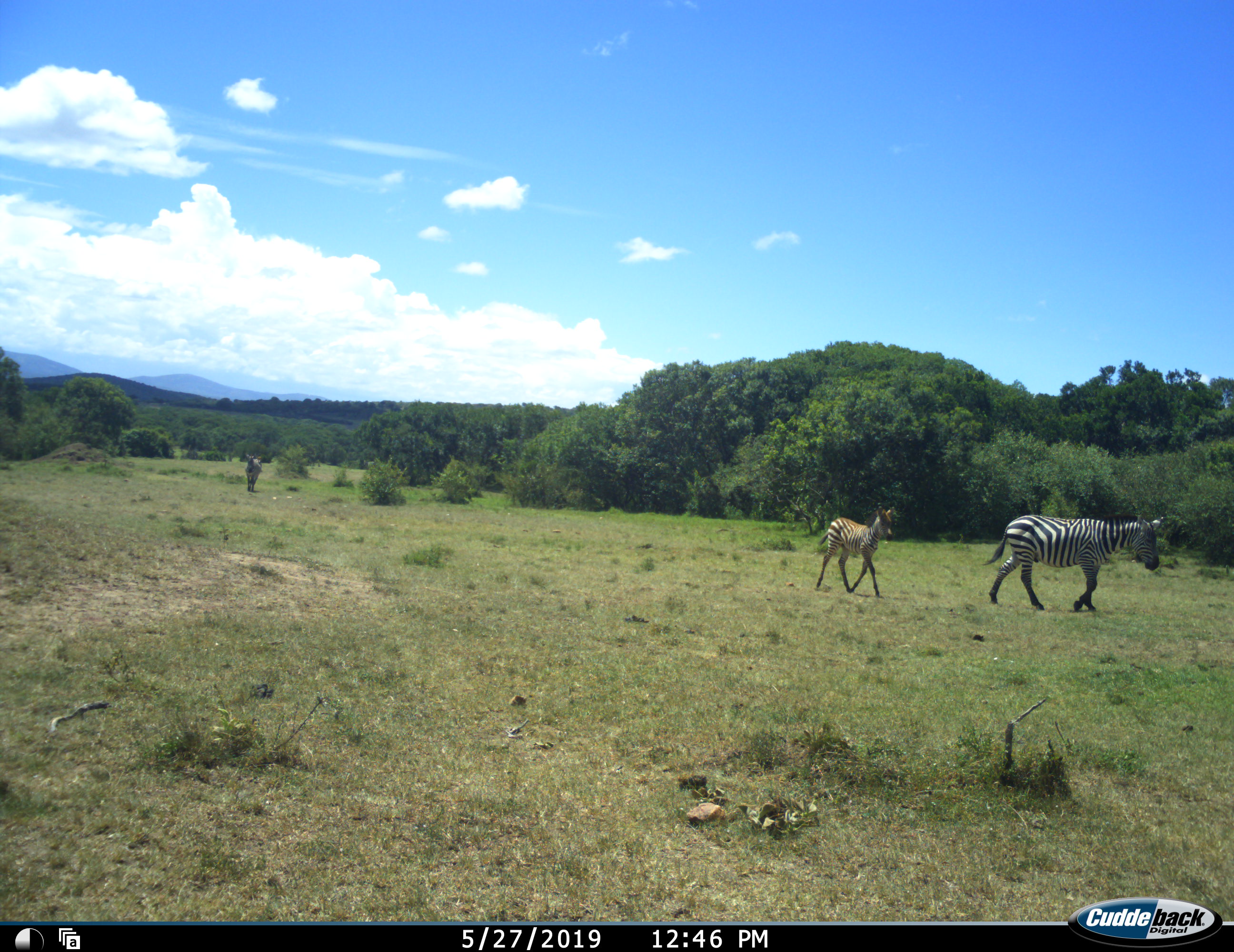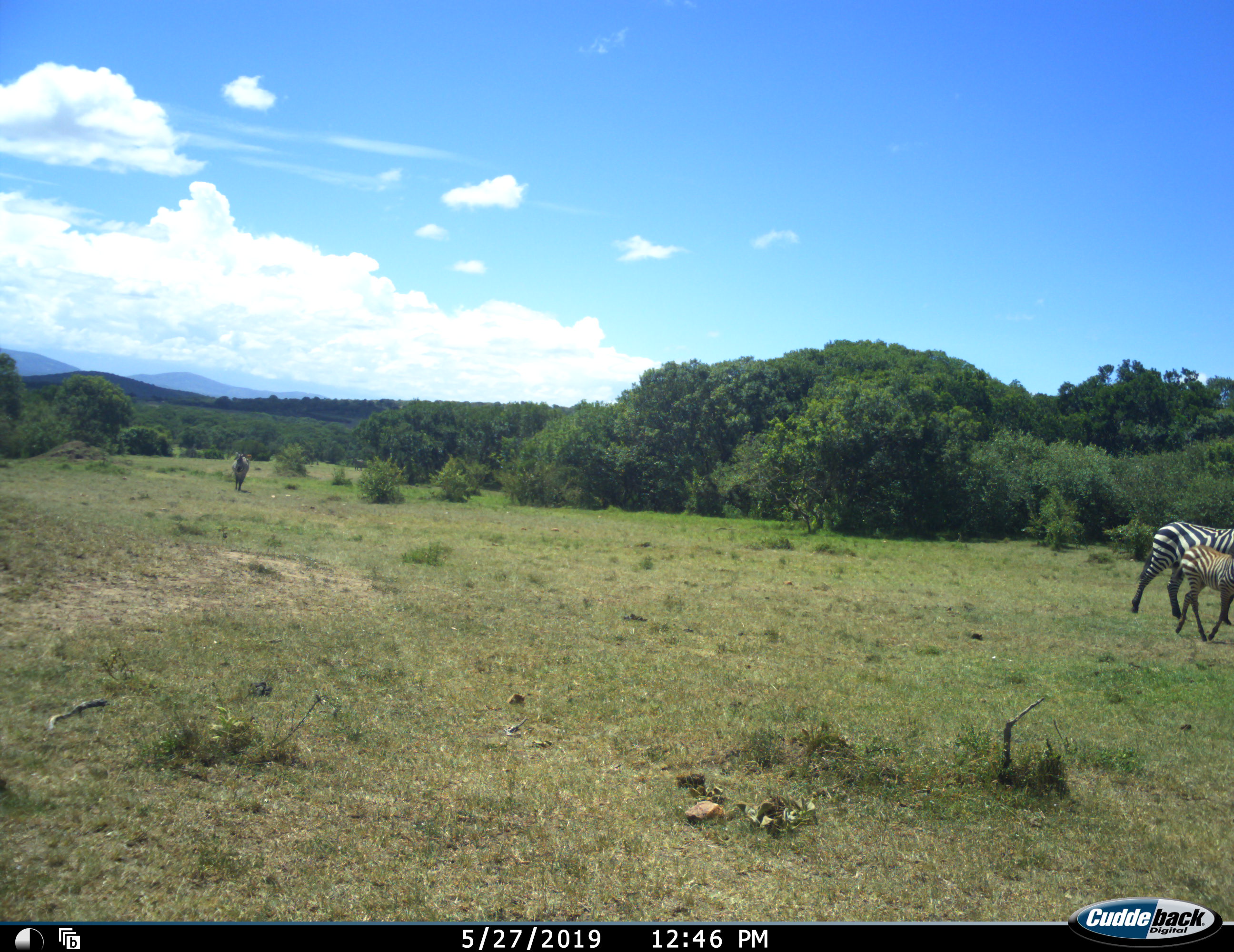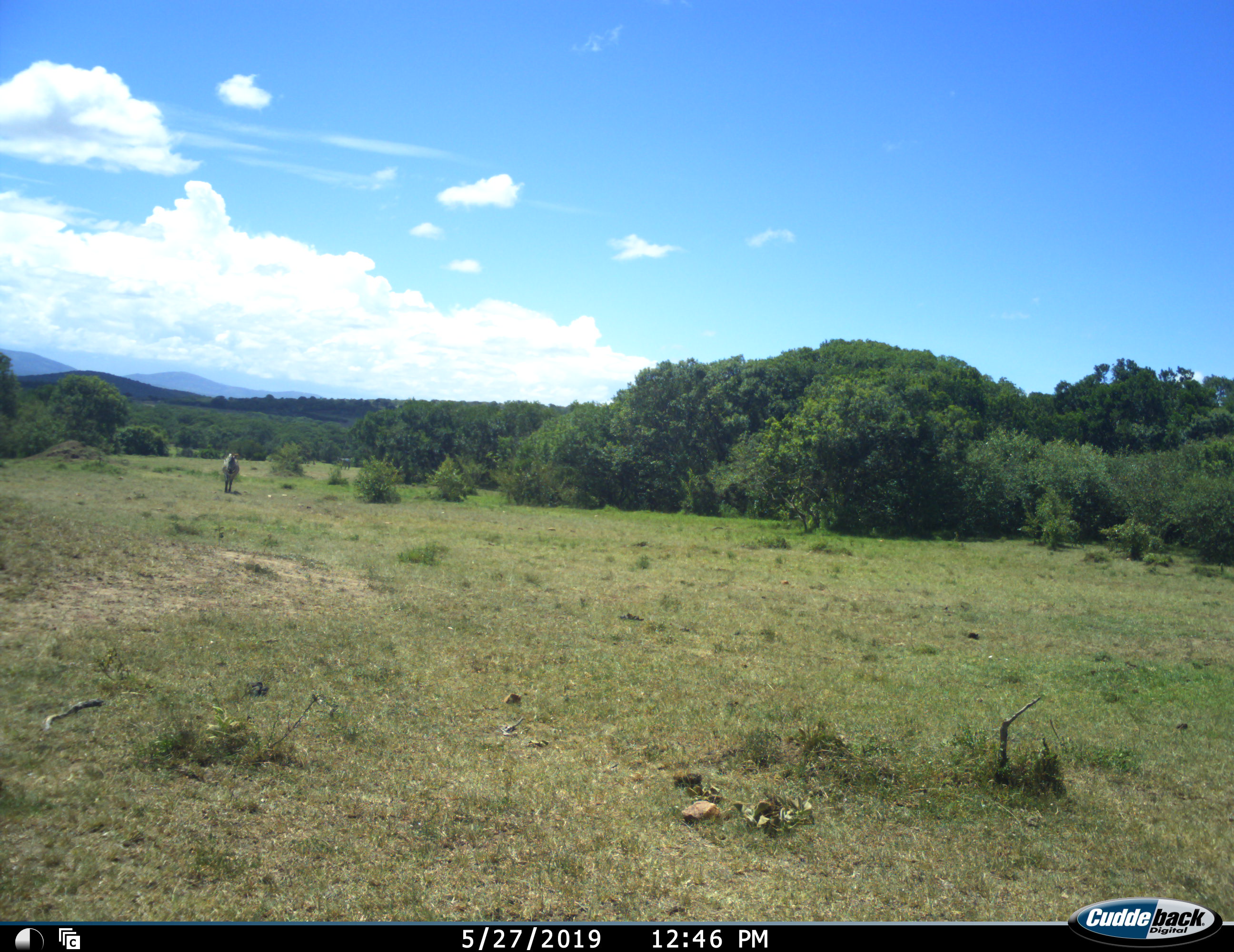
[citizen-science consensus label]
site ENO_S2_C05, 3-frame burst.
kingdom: Animalia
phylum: Chordata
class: Mammalia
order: Perissodactyla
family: Equidae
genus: Equus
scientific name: Equus quagga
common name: plains zebra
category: zebraplains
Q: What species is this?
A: Zebraplains (plains zebra) (Equus quagga).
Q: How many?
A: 3.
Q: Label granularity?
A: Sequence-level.